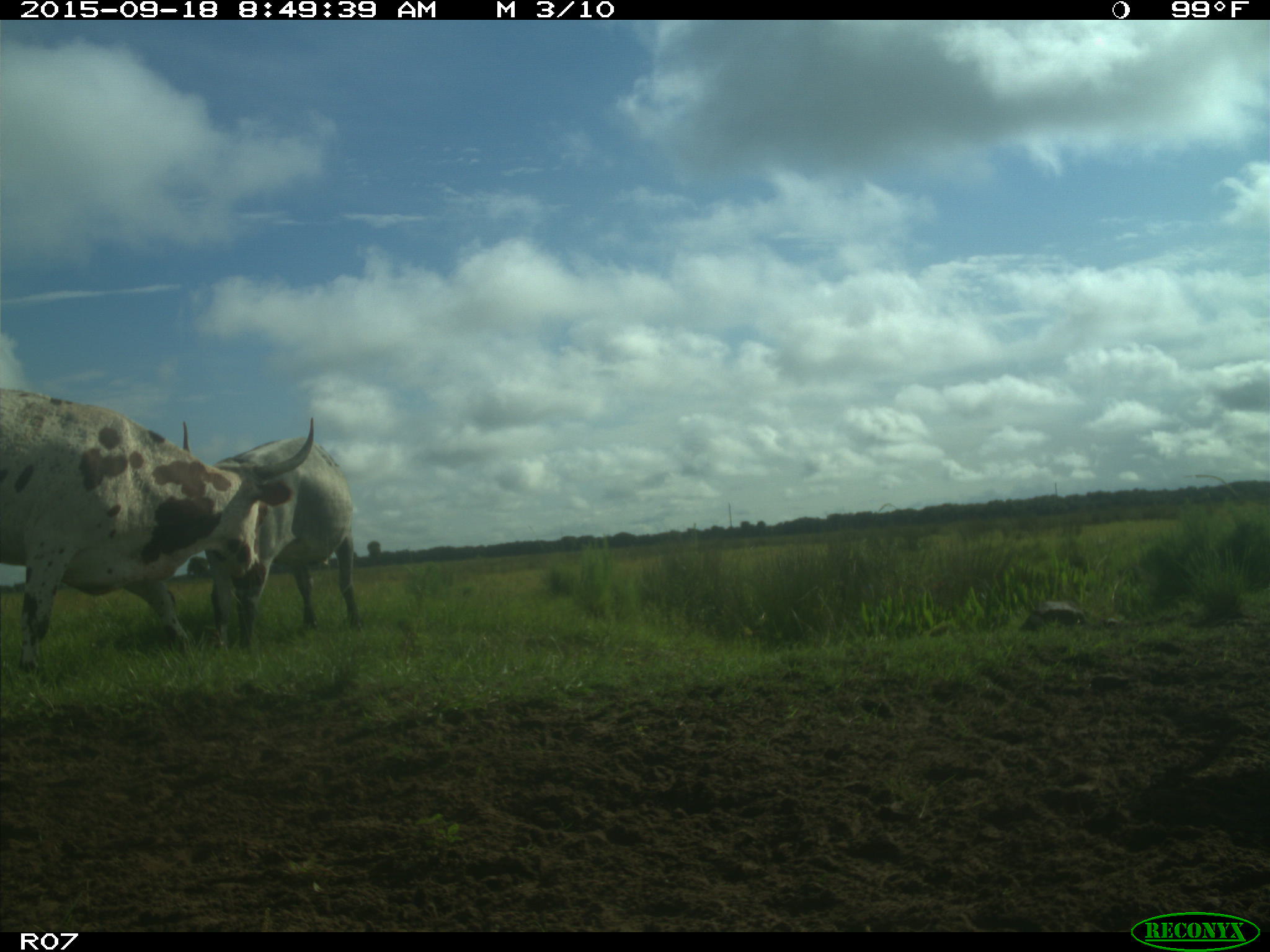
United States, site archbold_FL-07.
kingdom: Animalia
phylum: Chordata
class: Mammalia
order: Artiodactyla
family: Bovidae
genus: Bos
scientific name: Bos taurus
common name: domestic cow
Bos taurus (domestic cow).